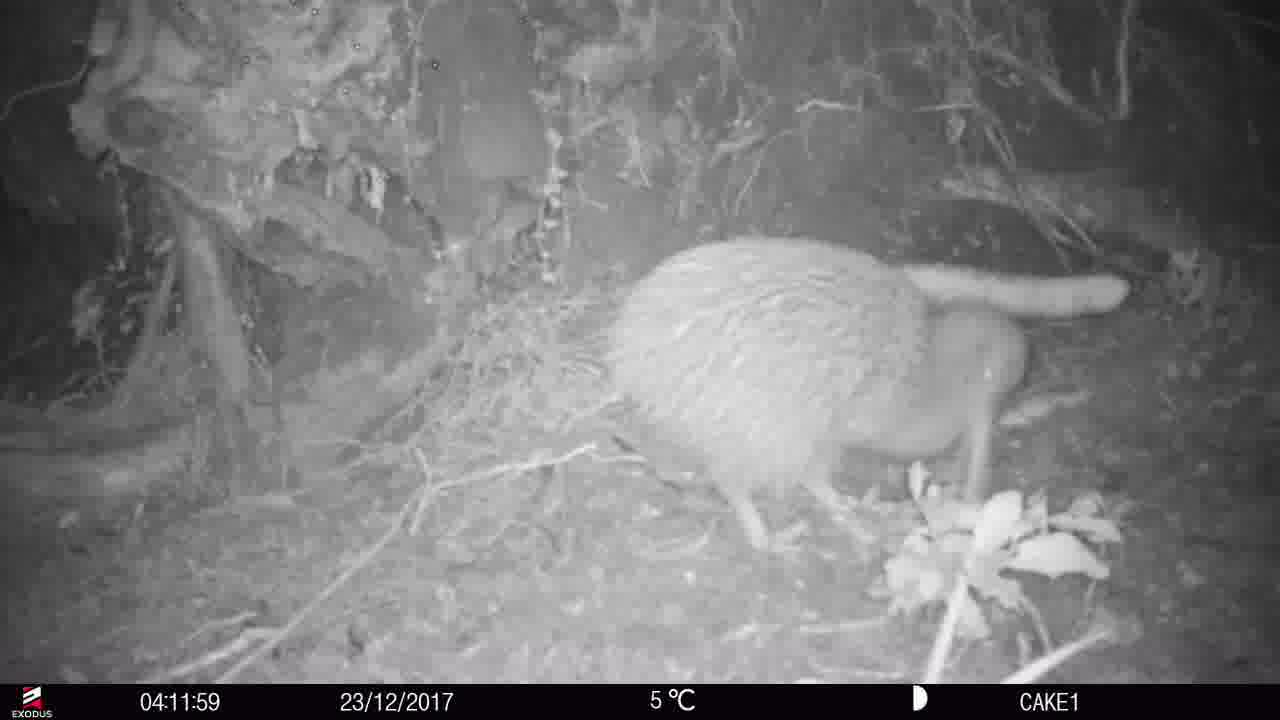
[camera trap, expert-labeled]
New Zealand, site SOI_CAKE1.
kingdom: Animalia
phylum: Chordata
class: Aves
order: Apterygiformes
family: Apterygidae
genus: Apteryx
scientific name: Apteryx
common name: kiwi